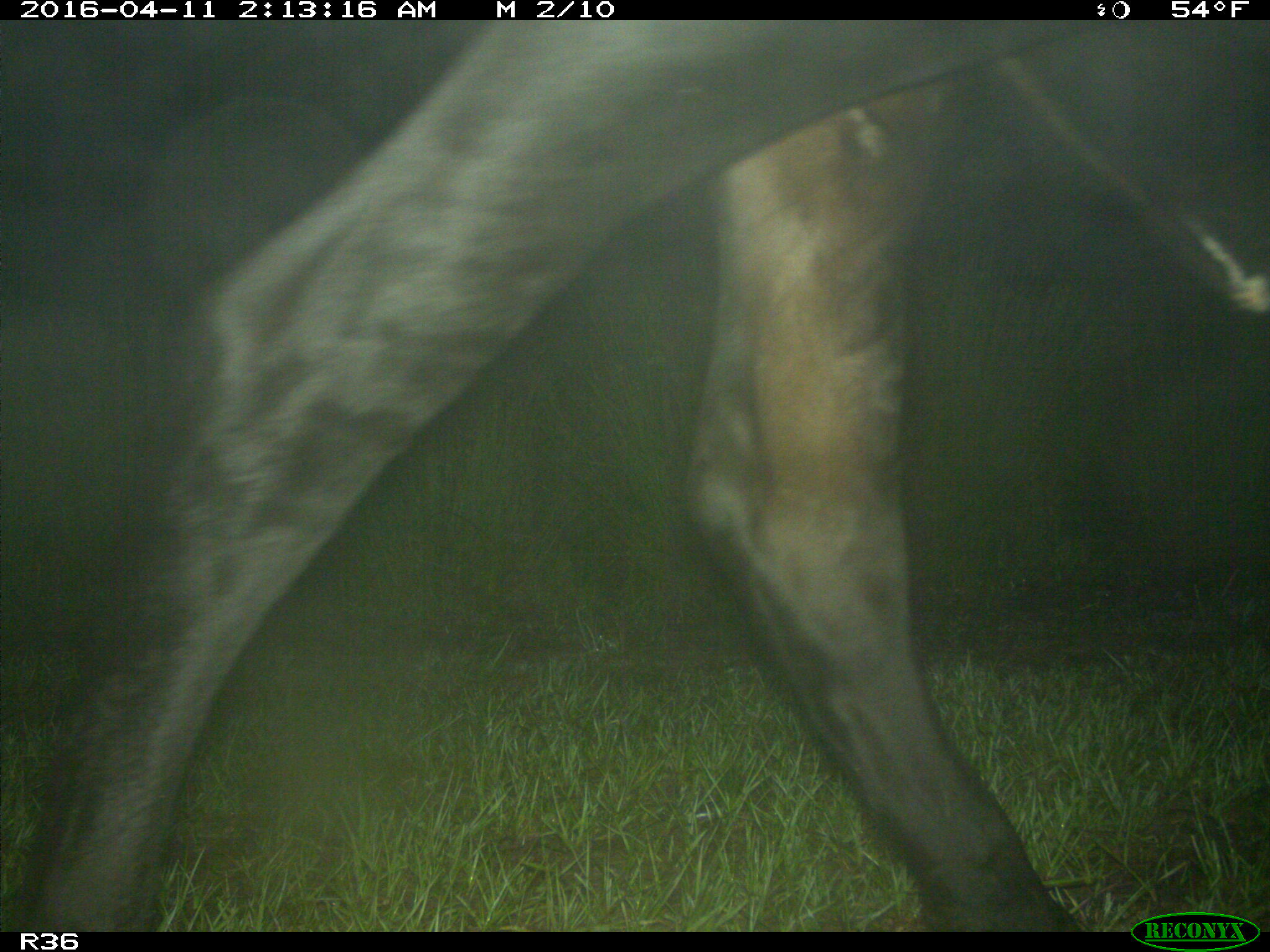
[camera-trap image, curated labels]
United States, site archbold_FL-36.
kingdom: Animalia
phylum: Chordata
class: Mammalia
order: Artiodactyla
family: Bovidae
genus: Bos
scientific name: Bos taurus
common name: domestic cow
Bos taurus (domestic cow).